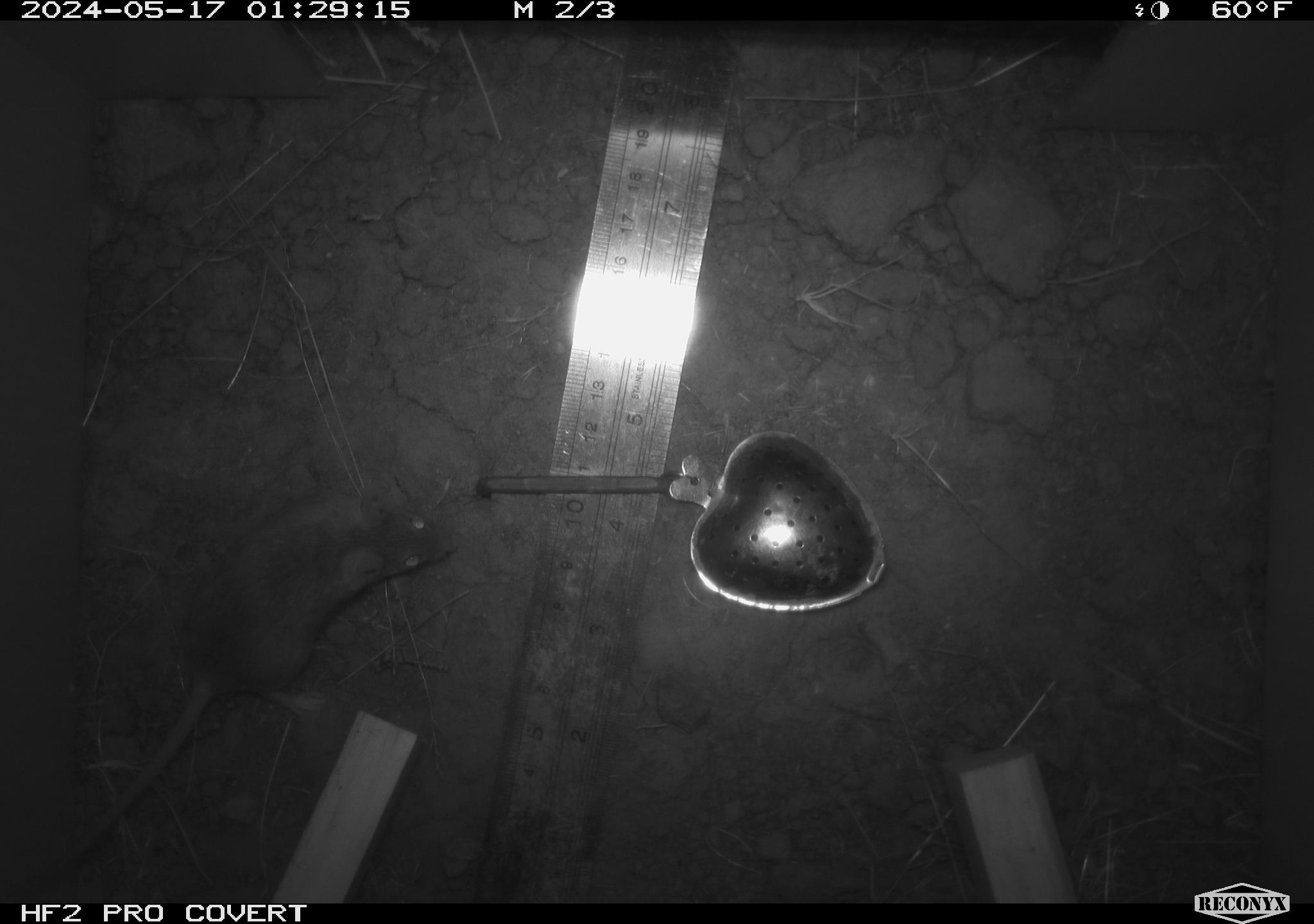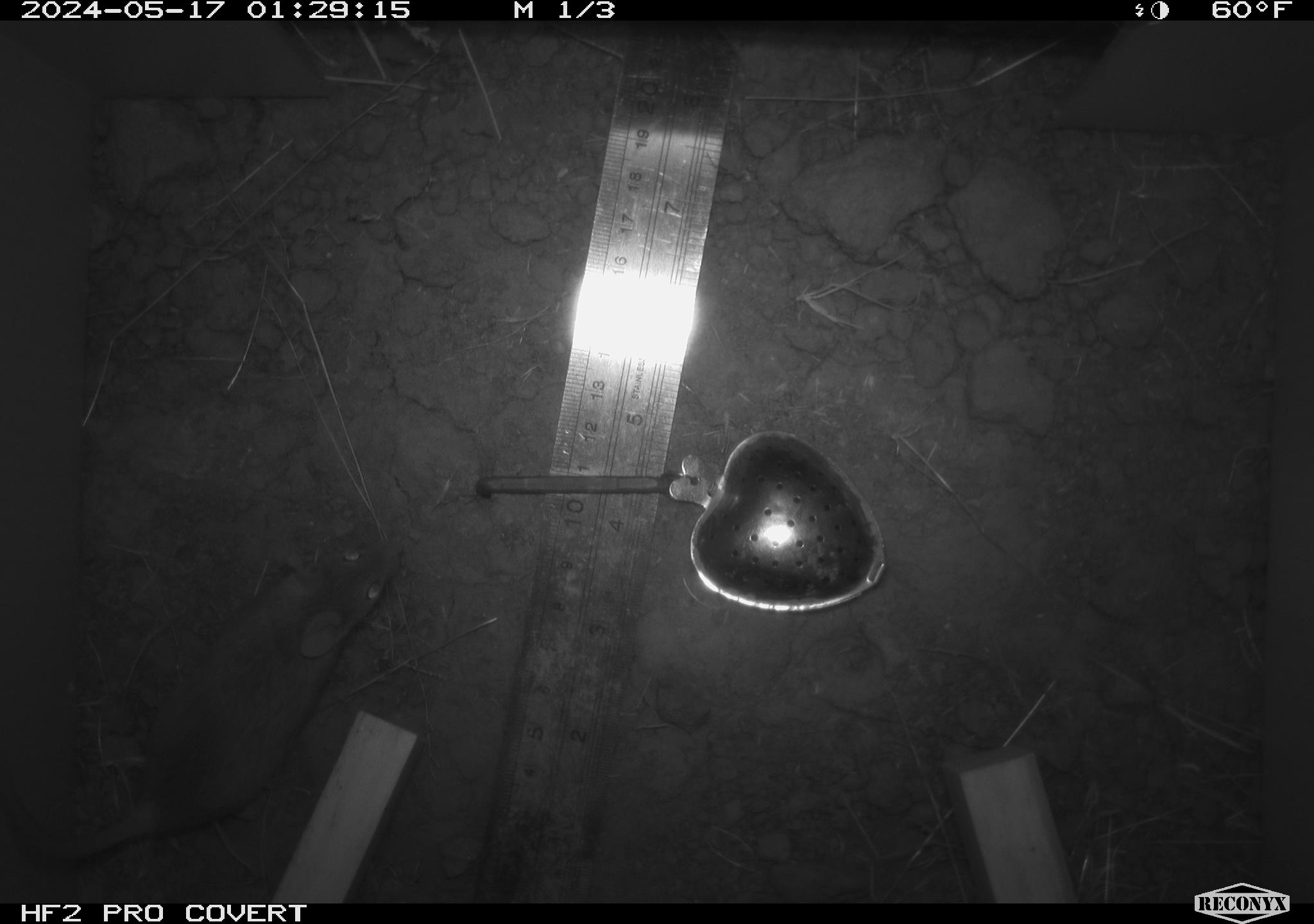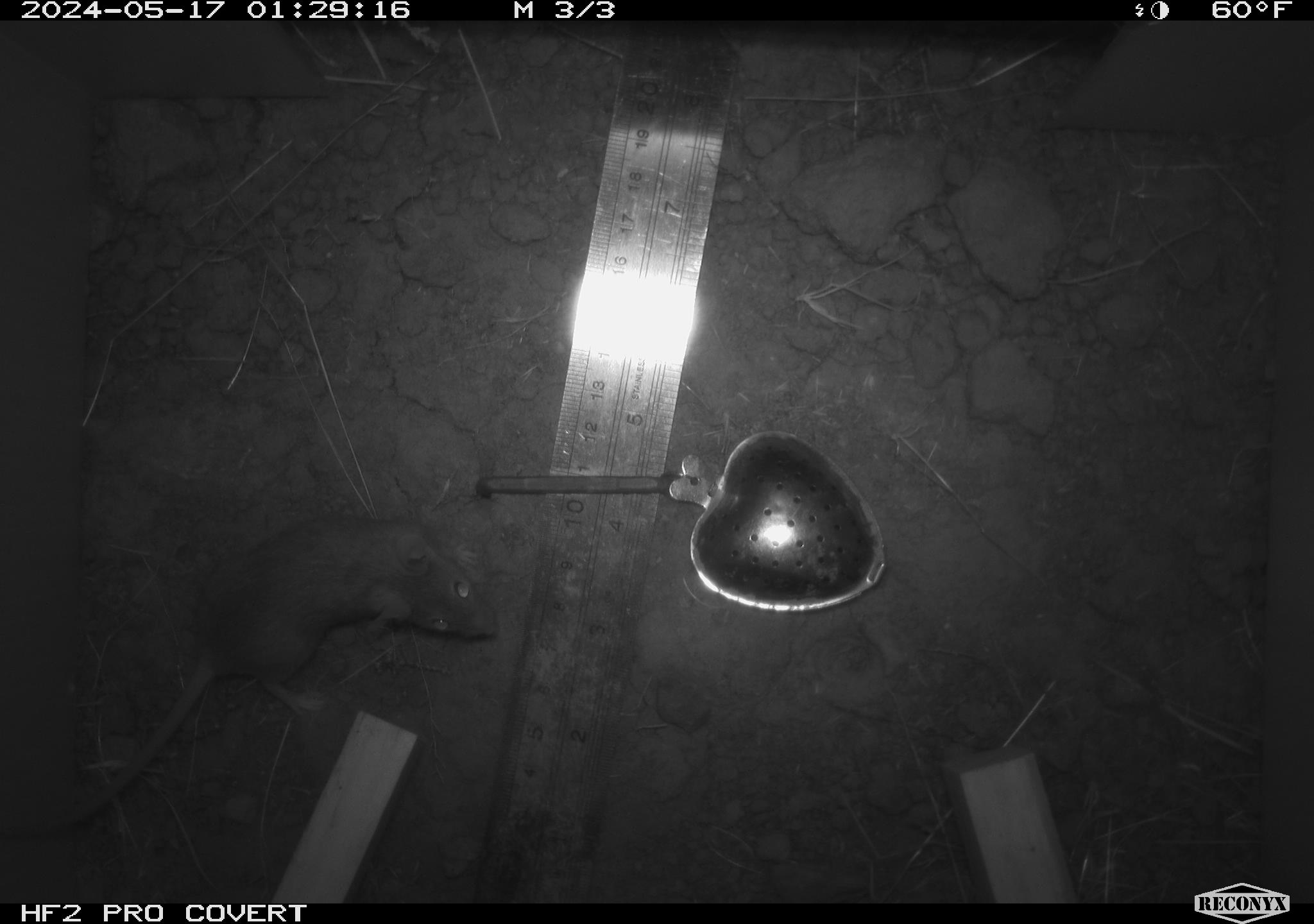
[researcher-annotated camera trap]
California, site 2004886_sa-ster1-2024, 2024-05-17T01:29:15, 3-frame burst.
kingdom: Animalia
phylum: Chordata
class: Mammalia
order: Rodentia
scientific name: Rodentia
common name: mouse species